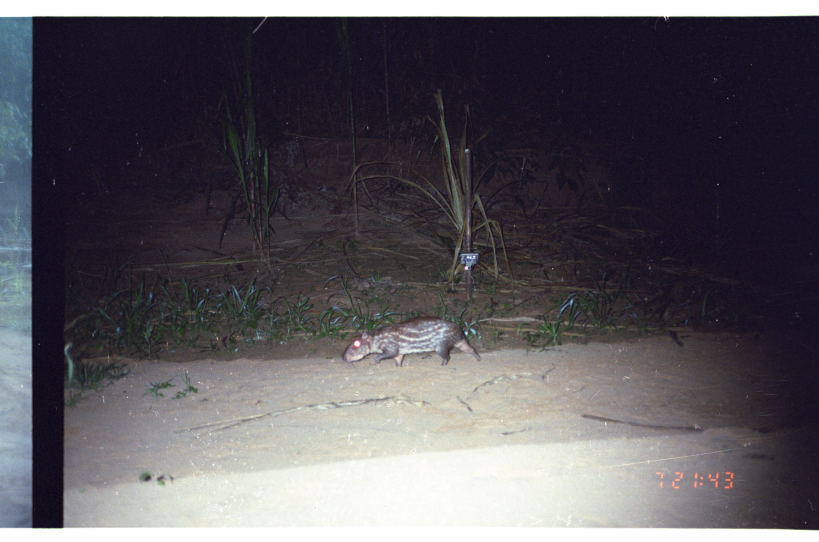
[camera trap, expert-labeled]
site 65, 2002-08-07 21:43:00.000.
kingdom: Animalia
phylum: Chordata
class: Mammalia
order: Rodentia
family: Cuniculidae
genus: Cuniculus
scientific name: Cuniculus paca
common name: spotted paca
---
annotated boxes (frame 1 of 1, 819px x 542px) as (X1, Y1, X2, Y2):
cuniculus paca: (343, 316, 484, 367)